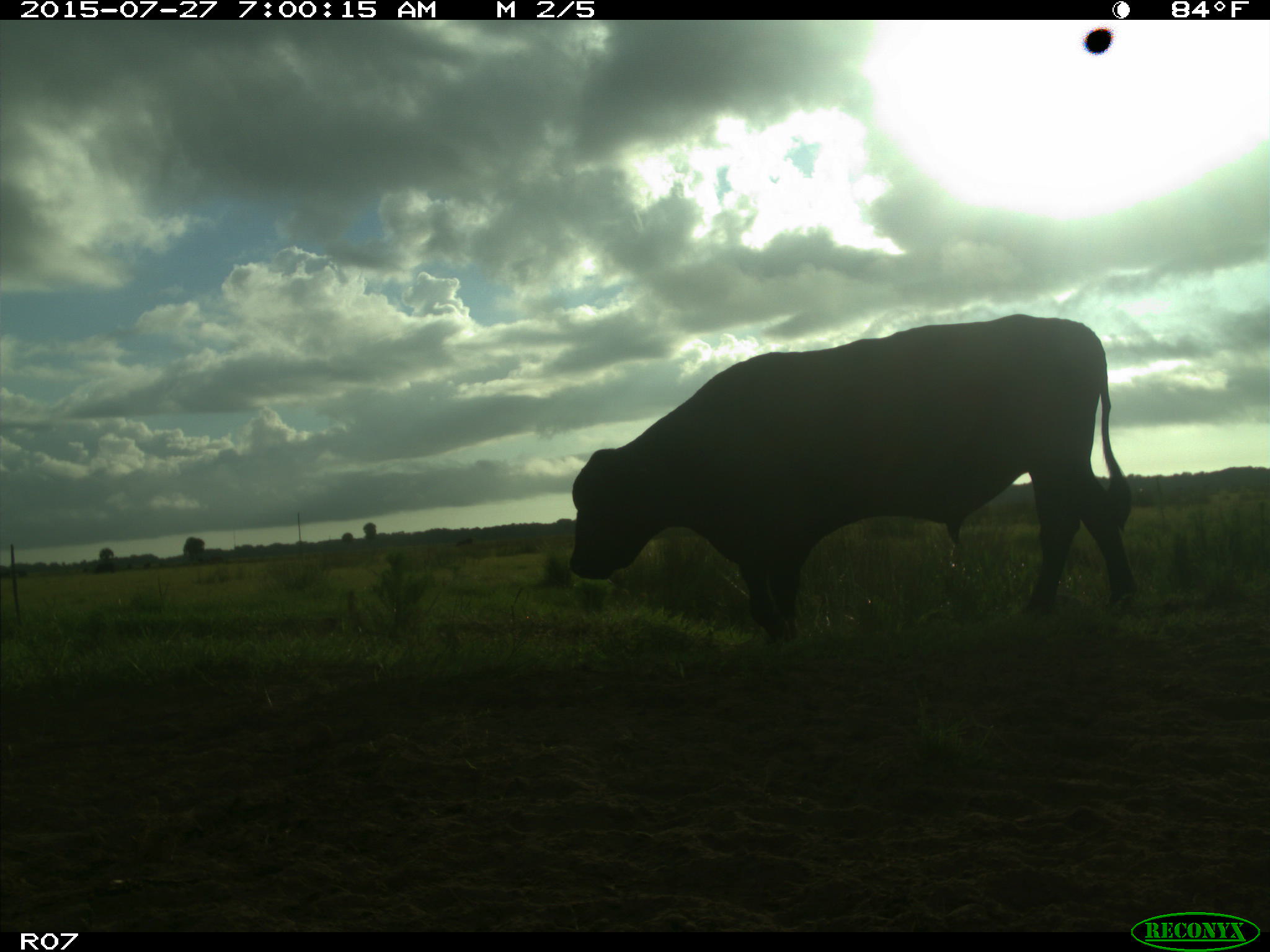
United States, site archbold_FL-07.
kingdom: Animalia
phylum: Chordata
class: Mammalia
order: Artiodactyla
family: Bovidae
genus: Bos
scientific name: Bos taurus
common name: domestic cow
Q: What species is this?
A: Bos taurus (domestic cow).